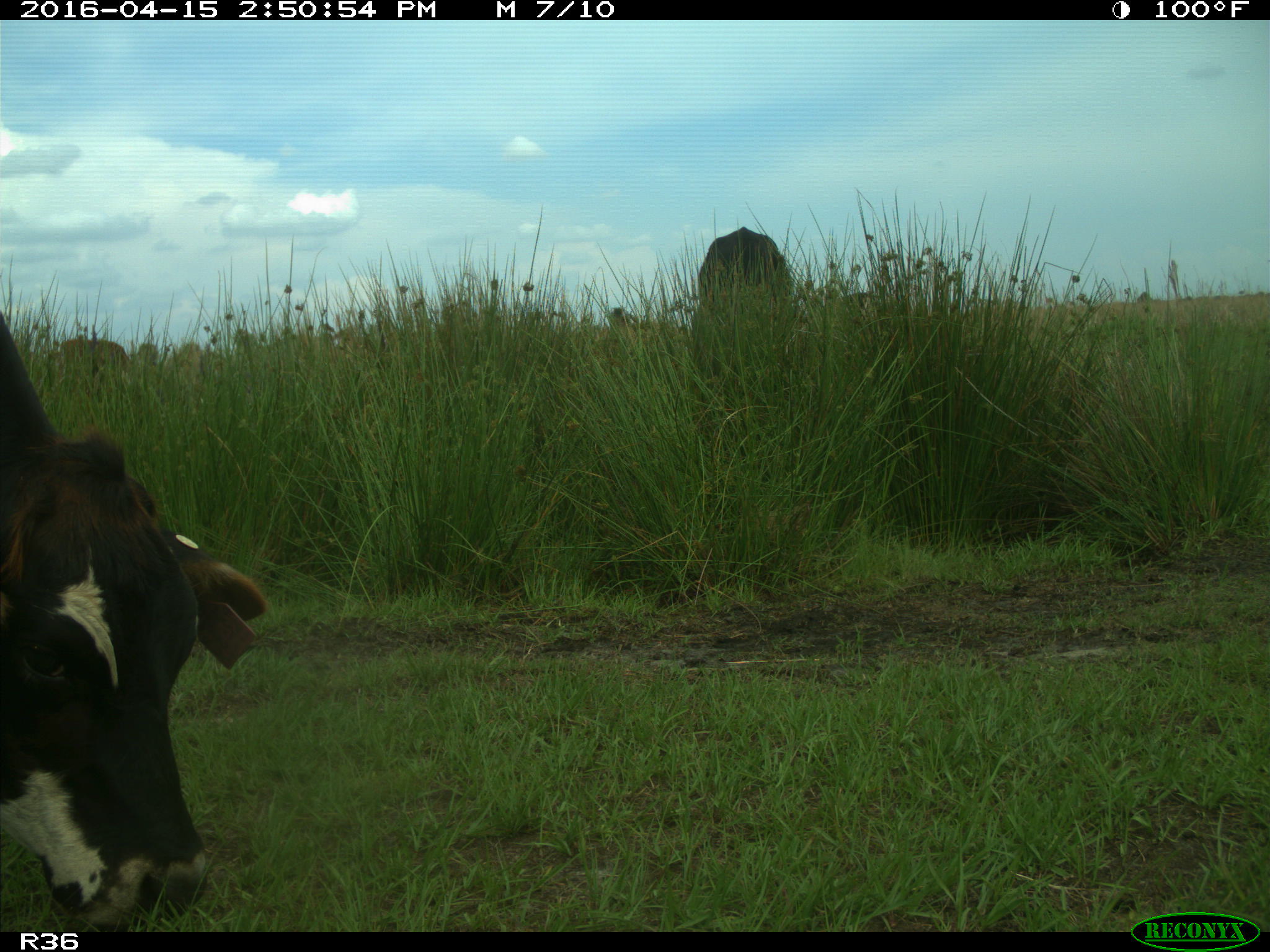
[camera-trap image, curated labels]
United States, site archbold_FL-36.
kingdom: Animalia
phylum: Chordata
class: Mammalia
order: Artiodactyla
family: Bovidae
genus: Bos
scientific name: Bos taurus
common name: domestic cow